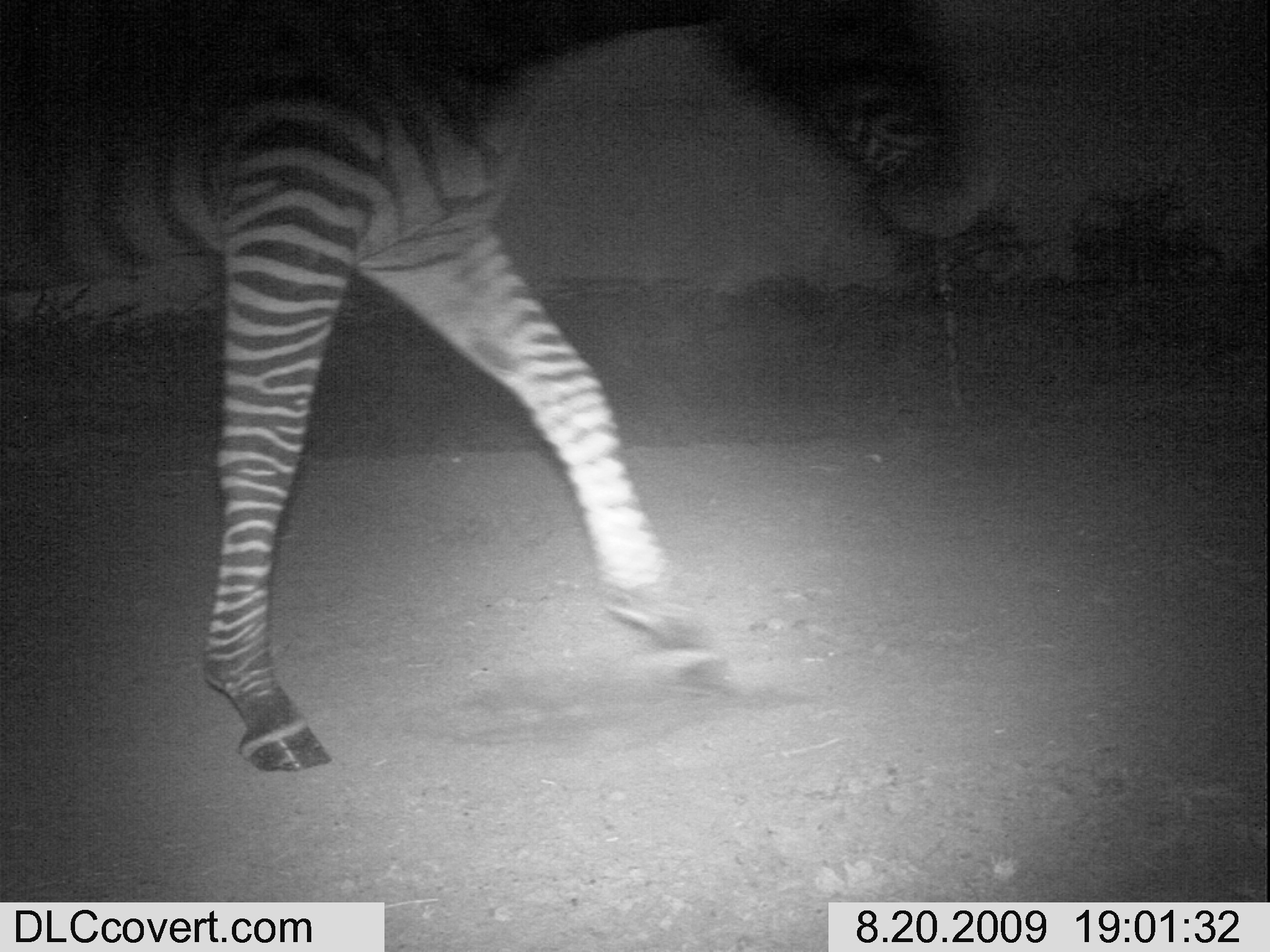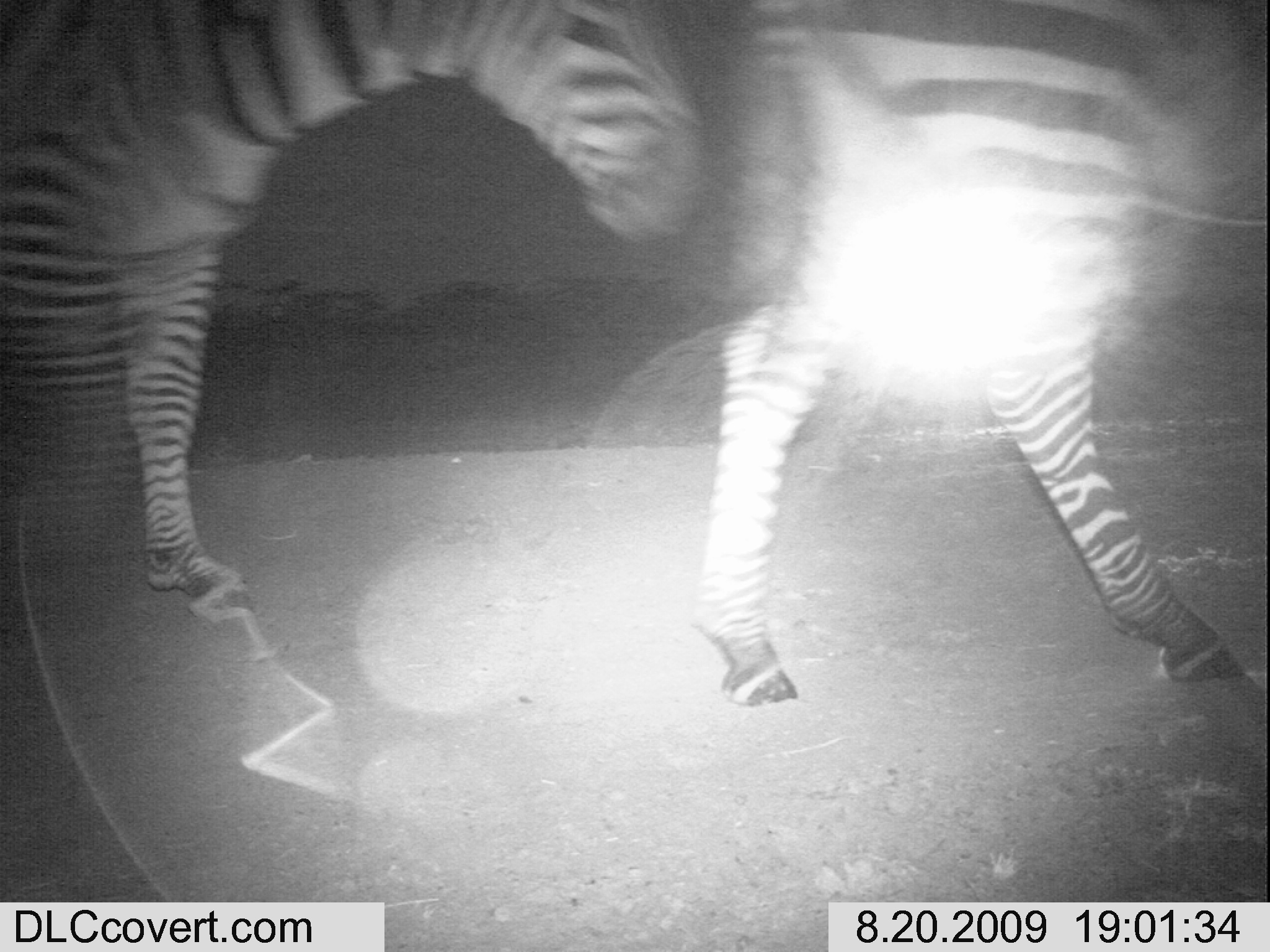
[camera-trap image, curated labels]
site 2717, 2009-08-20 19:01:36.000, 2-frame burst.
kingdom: Animalia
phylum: Chordata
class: Mammalia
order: Perissodactyla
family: Equidae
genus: Equus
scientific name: Equus quagga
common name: plains zebra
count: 1